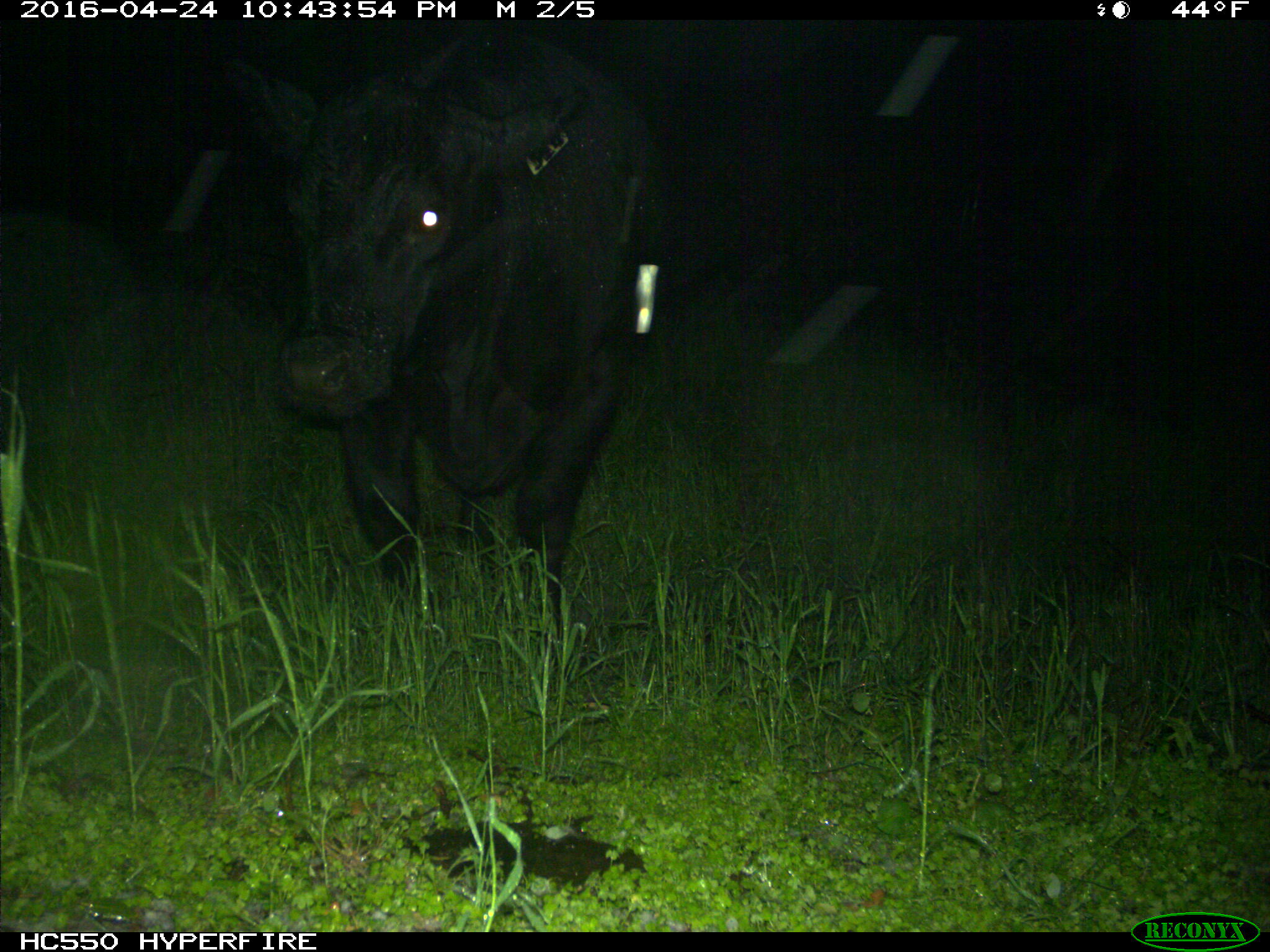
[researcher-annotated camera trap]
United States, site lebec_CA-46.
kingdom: Animalia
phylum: Chordata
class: Mammalia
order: Artiodactyla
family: Bovidae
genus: Bos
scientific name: Bos taurus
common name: domestic cow